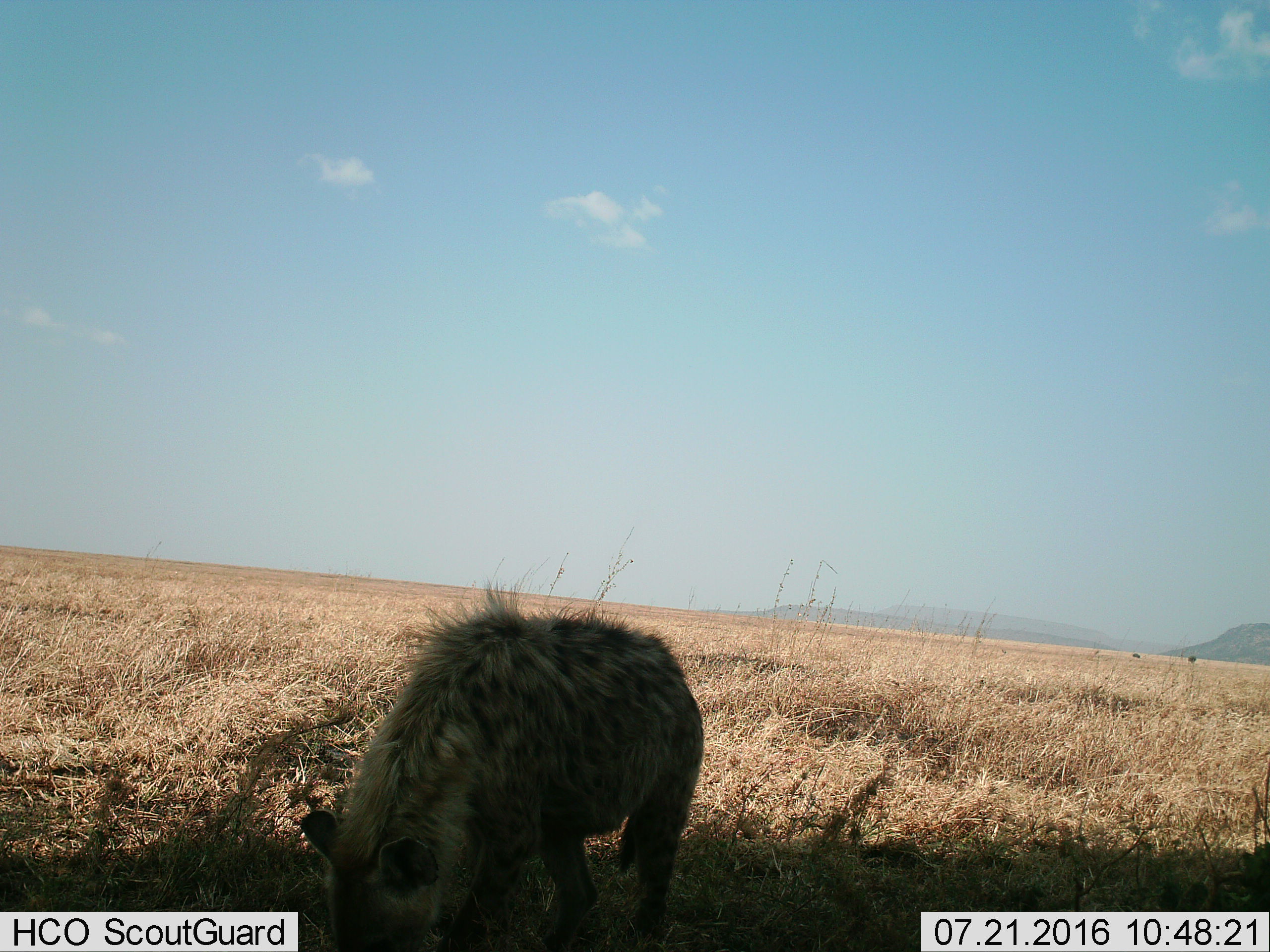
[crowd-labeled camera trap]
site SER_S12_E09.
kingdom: Animalia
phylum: Chordata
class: Mammalia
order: Carnivora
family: Hyaenidae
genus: Crocuta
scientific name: Crocuta crocuta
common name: spotted hyena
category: hyenaspotted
Hyenaspotted (spotted hyena) (Crocuta crocuta), count 1. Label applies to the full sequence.